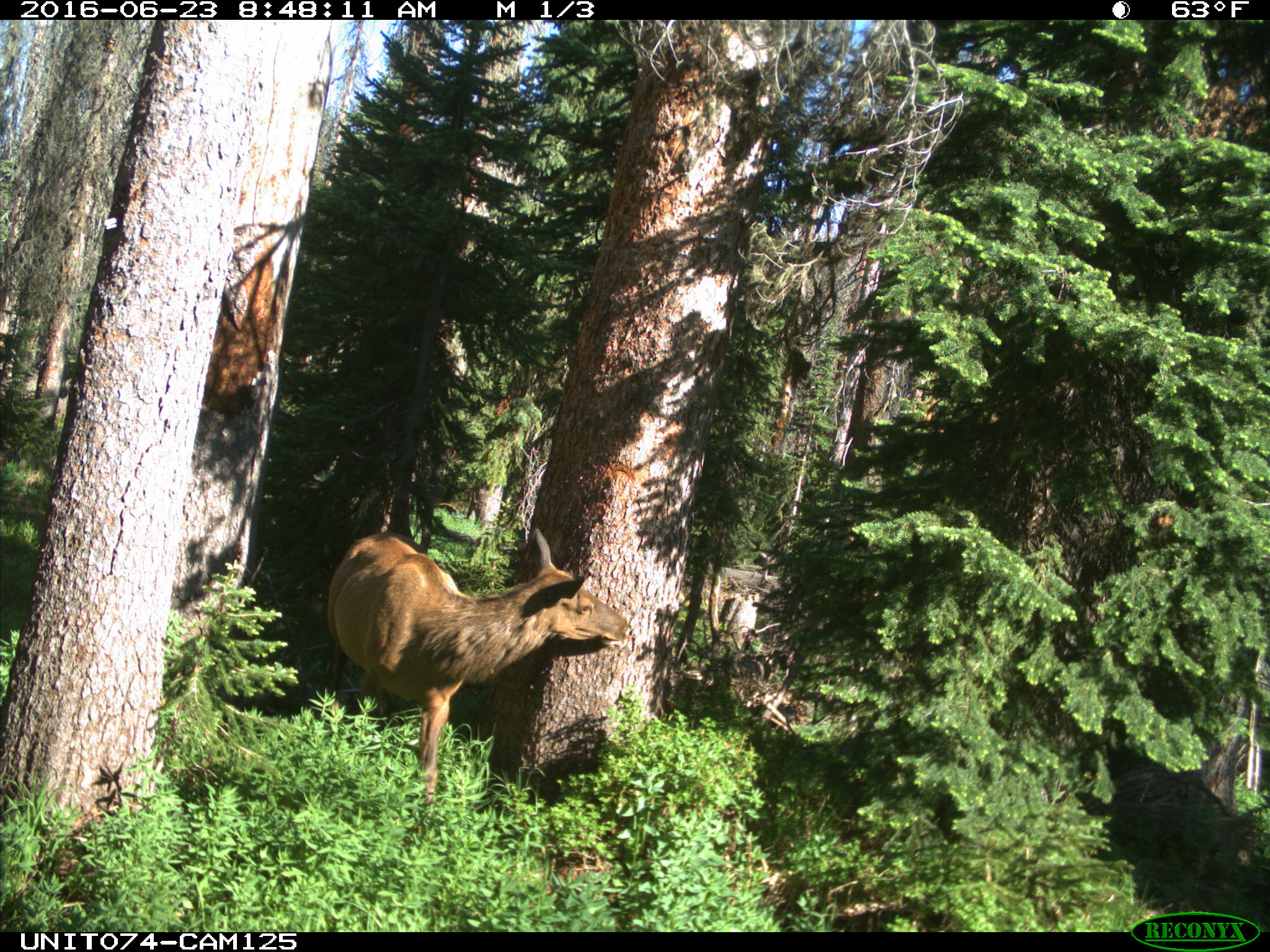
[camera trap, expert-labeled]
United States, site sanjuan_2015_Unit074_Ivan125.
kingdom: Animalia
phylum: Chordata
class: Mammalia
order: Artiodactyla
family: Cervidae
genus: Cervus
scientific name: Cervus elaphus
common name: red deer